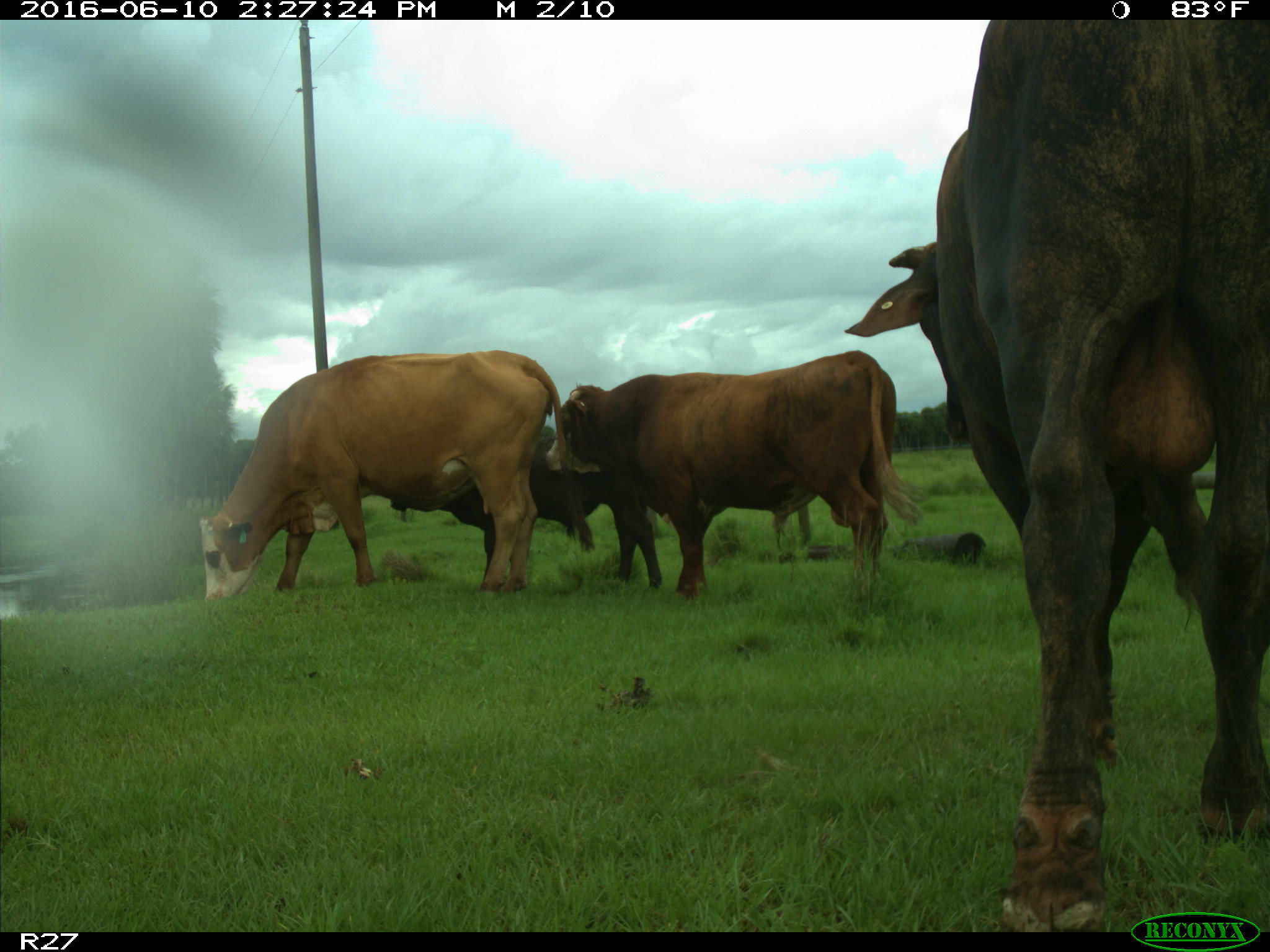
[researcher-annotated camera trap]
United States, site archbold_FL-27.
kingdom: Animalia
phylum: Chordata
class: Mammalia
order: Artiodactyla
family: Bovidae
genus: Bos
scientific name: Bos taurus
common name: domestic cow